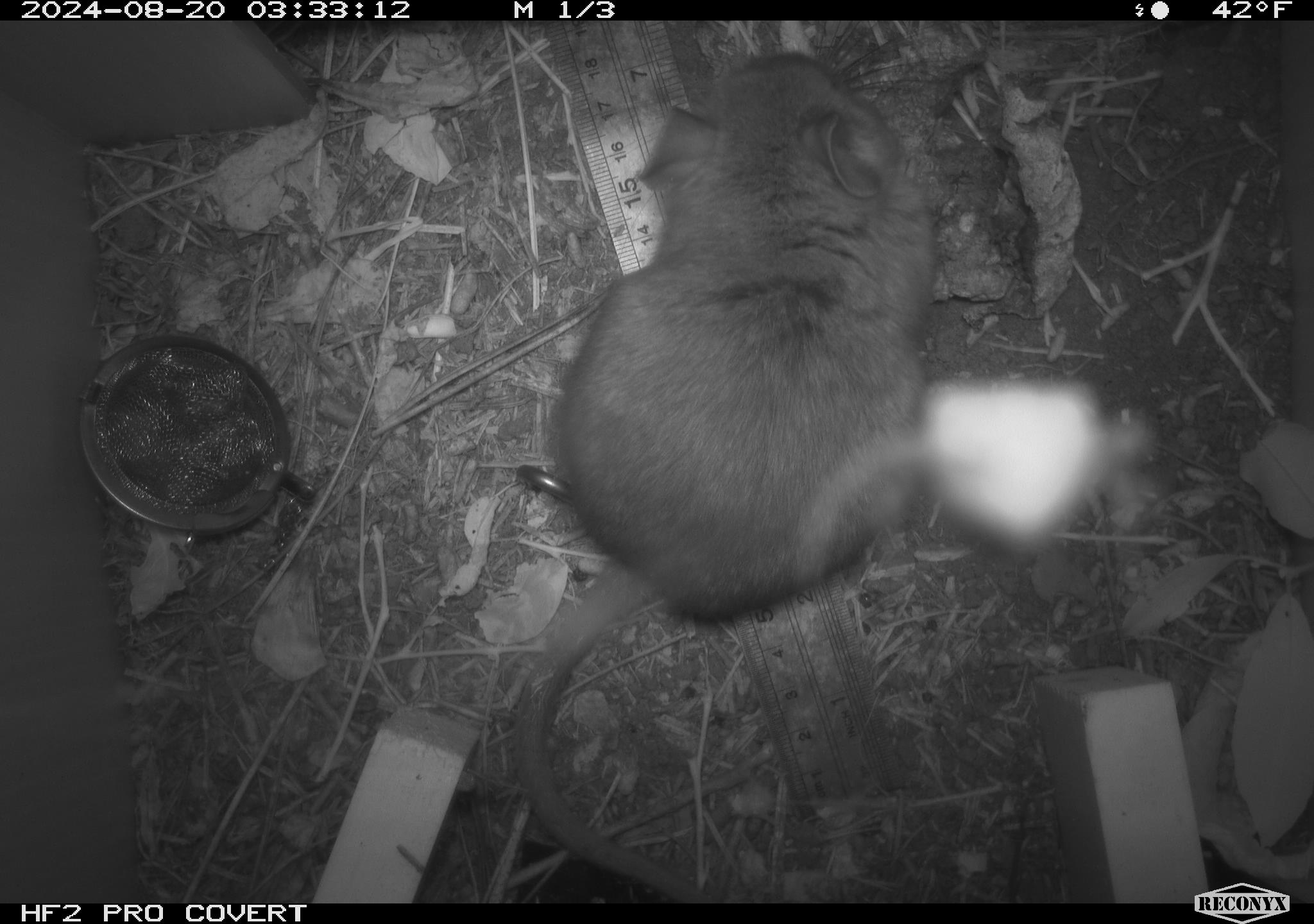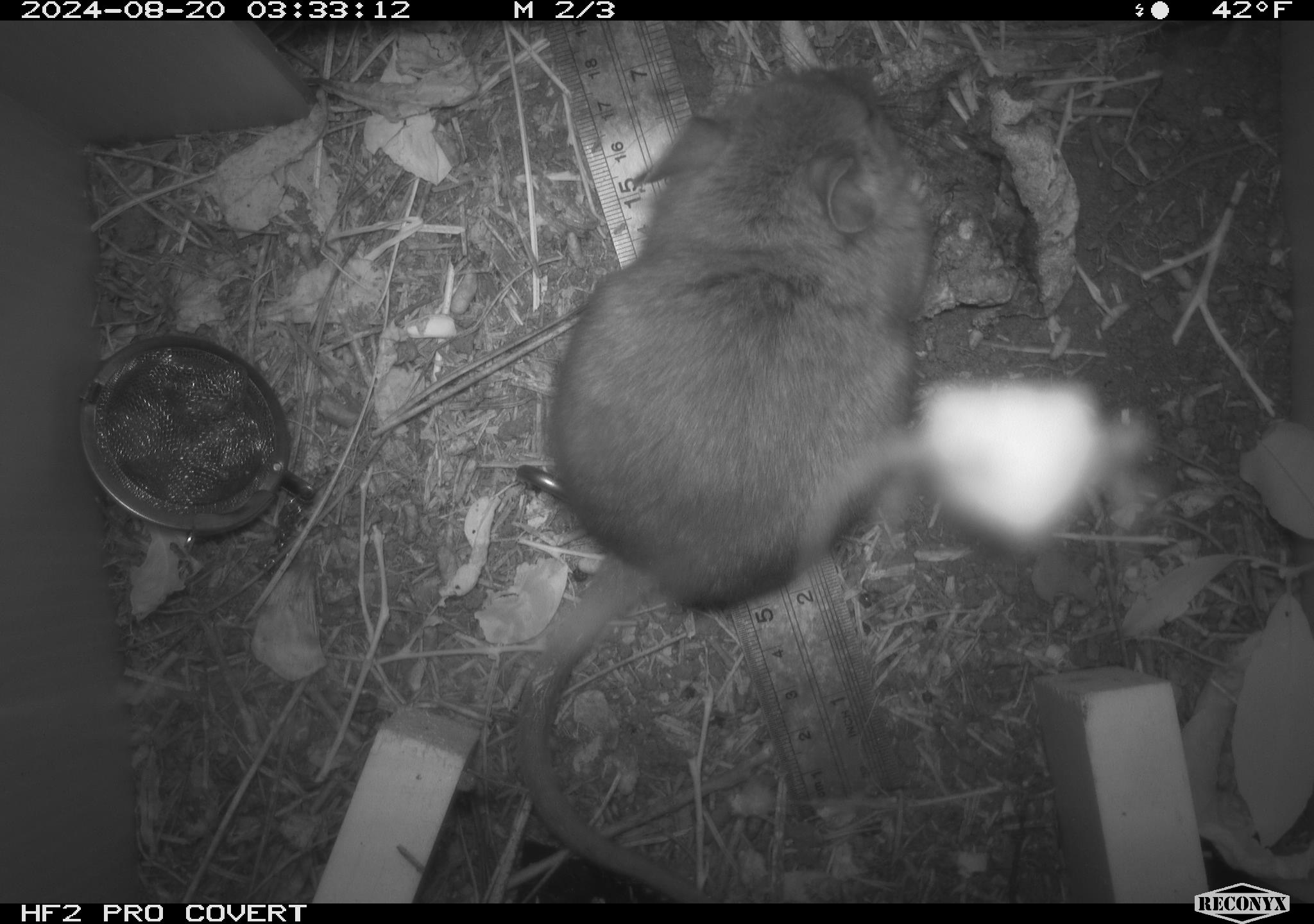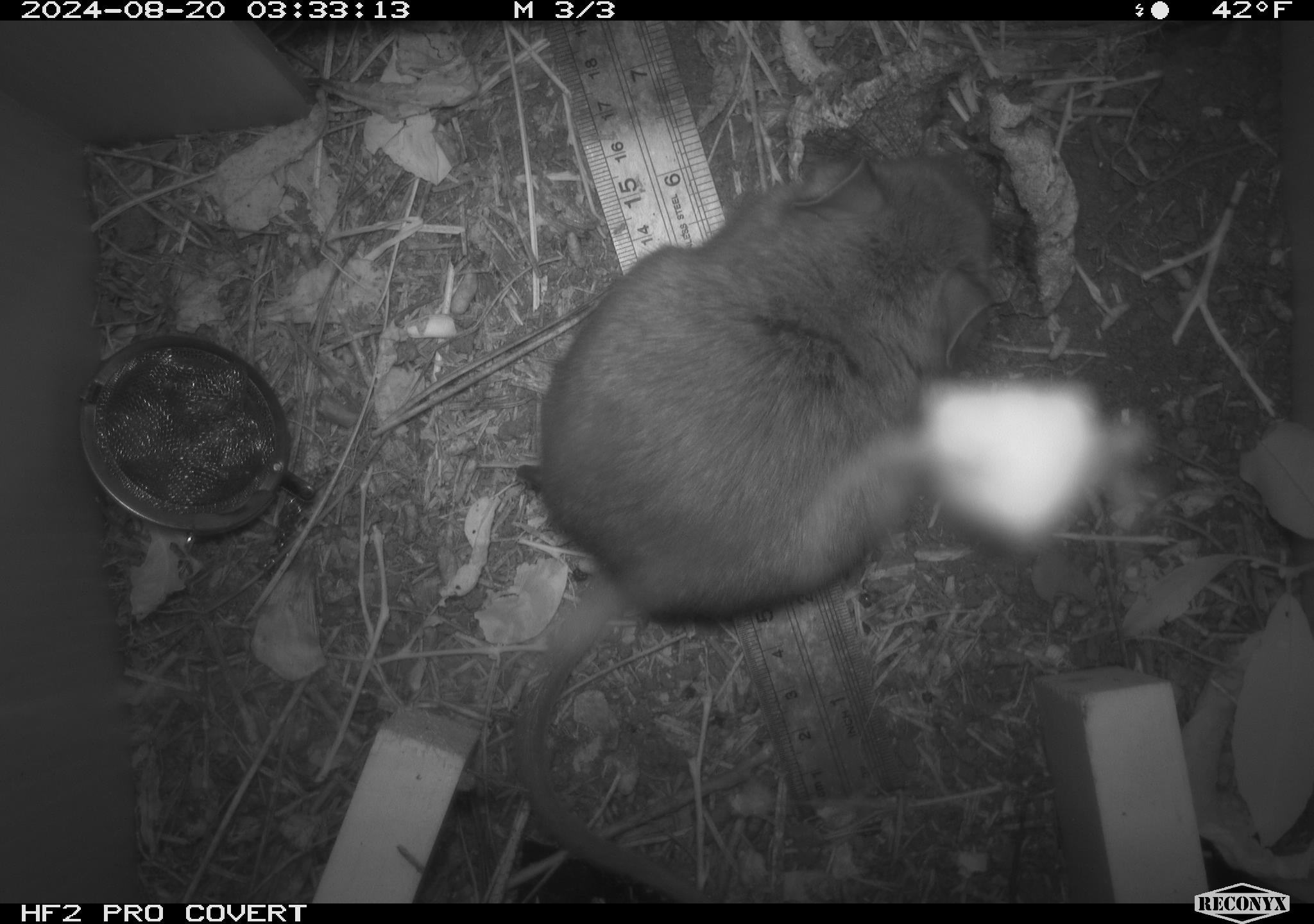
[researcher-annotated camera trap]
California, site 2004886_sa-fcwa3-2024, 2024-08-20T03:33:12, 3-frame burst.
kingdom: Animalia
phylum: Chordata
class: Mammalia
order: Rodentia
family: Cricetidae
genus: Neotoma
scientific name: Neotoma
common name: pack rat or woodrat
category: neotoma species